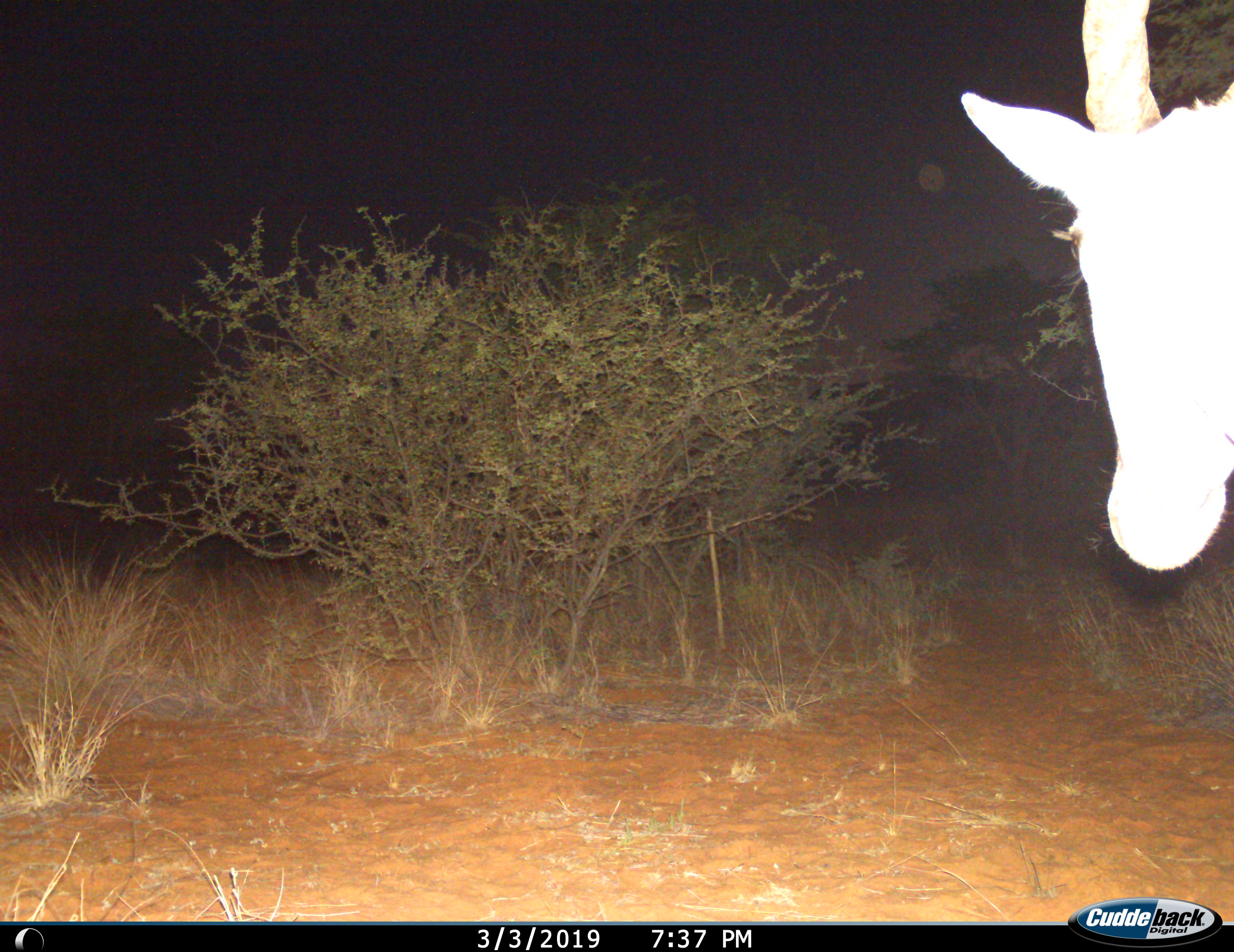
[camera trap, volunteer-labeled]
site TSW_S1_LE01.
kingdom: Animalia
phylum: Chordata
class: Mammalia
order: Artiodactyla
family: Bovidae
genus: Tragelaphus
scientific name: Tragelaphus oryx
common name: eland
Eland (Tragelaphus oryx), count 1. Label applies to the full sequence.